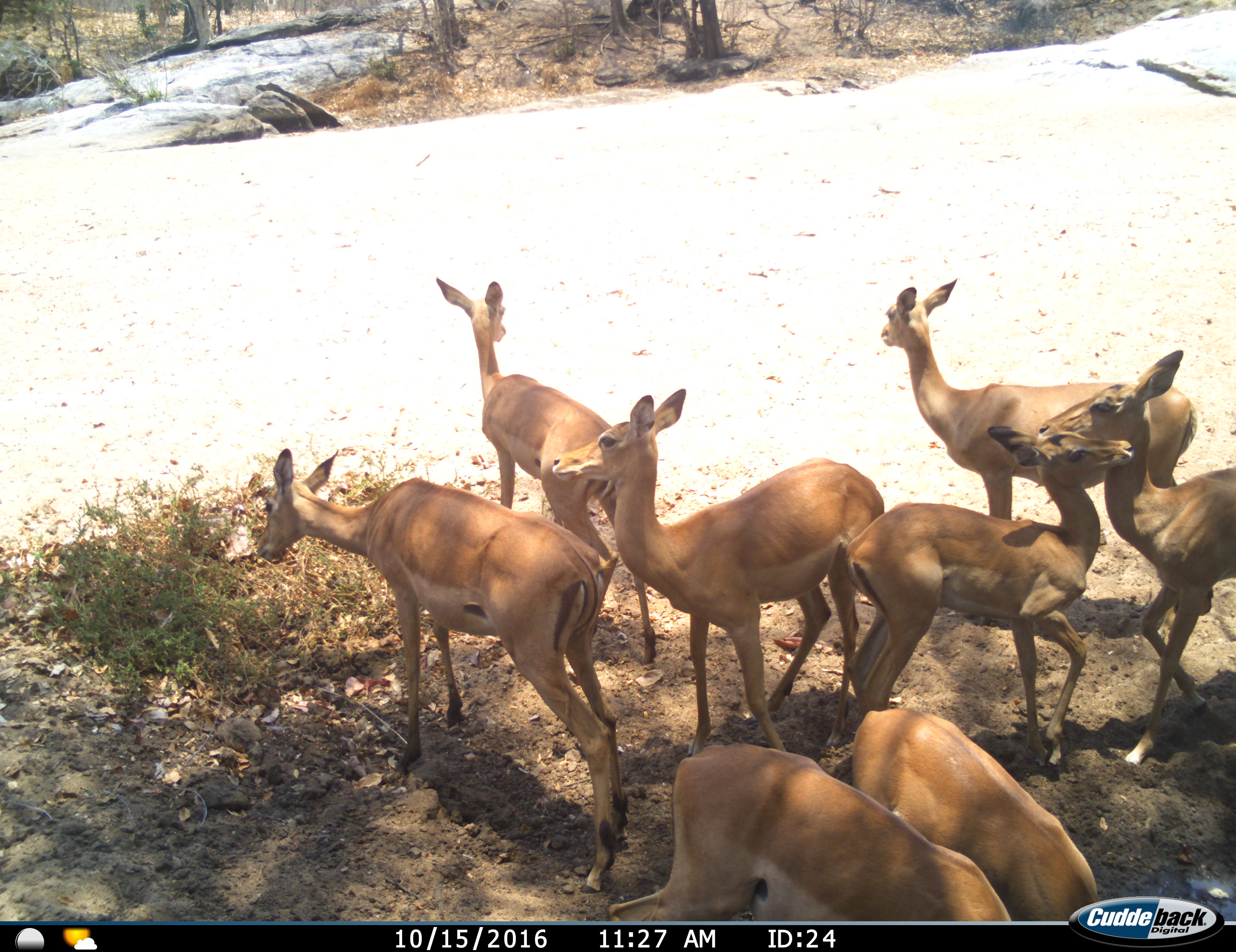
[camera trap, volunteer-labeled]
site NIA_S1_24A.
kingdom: Animalia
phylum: Chordata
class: Mammalia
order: Artiodactyla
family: Bovidae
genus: Aepyceros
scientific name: Aepyceros melampus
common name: impala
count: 8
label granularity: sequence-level